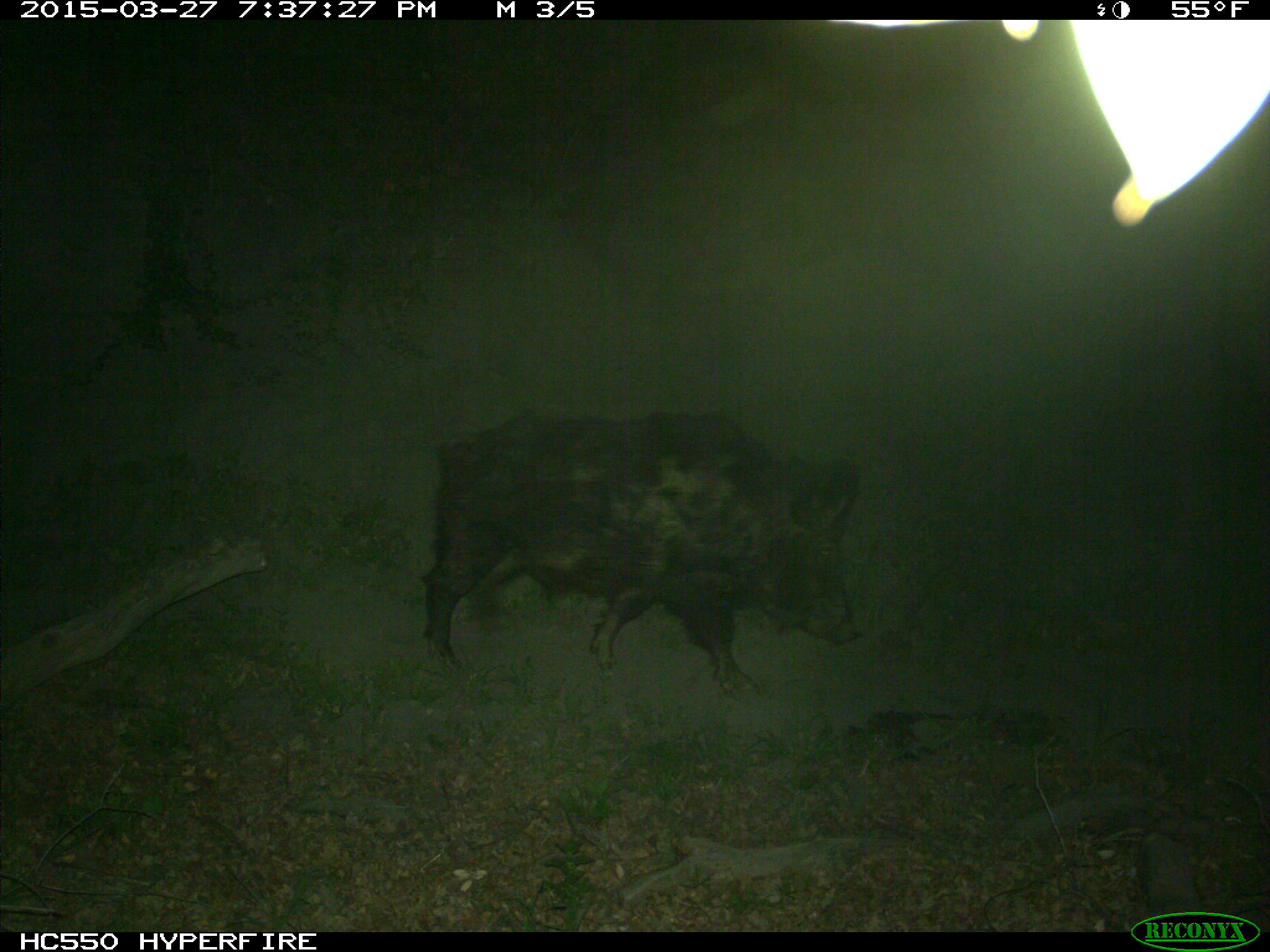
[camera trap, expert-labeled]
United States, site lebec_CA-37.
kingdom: Animalia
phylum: Chordata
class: Mammalia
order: Artiodactyla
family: Suidae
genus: Sus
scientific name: Sus scrofa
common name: wild boar